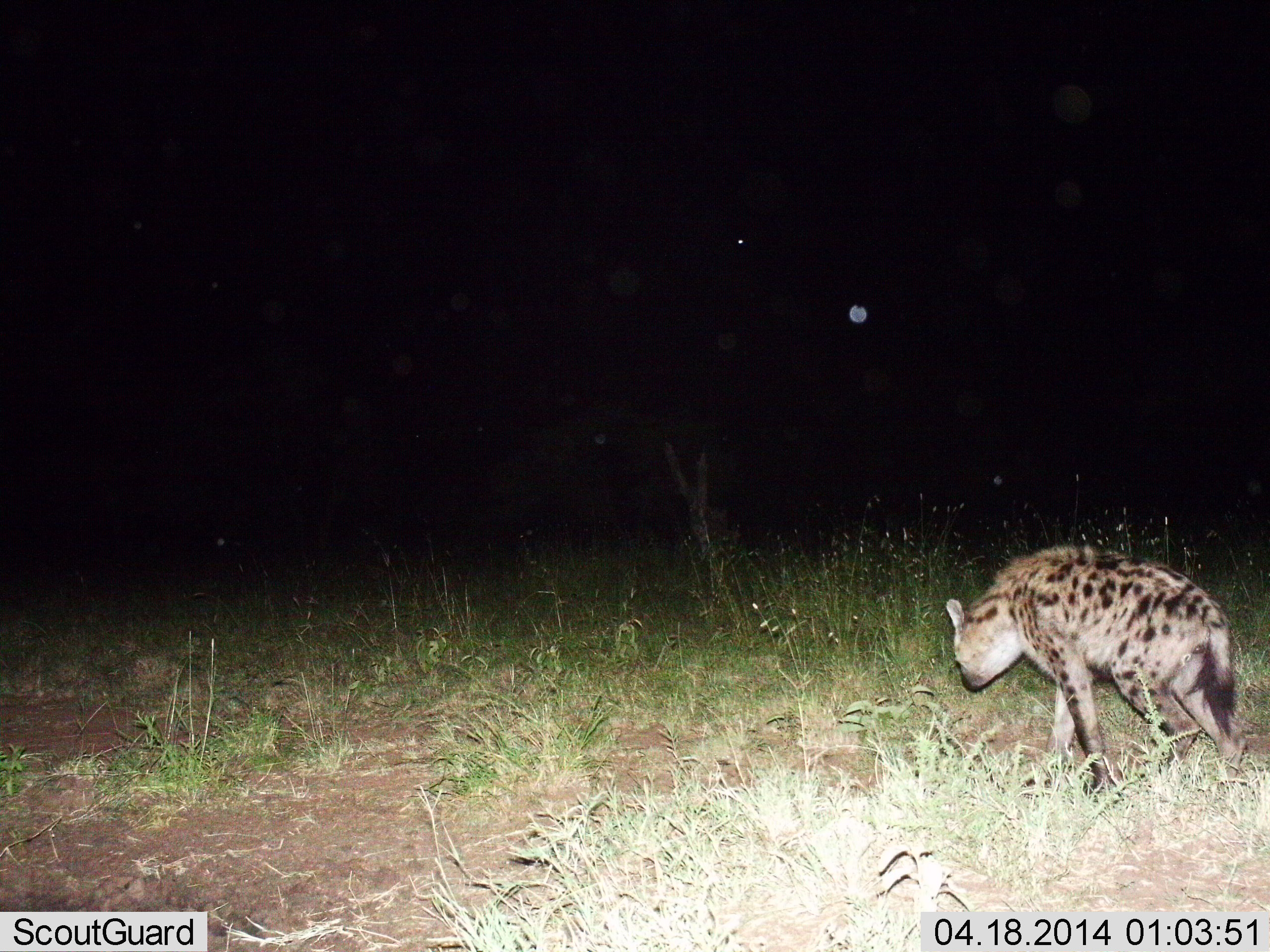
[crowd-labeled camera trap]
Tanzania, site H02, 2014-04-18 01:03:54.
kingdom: Animalia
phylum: Chordata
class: Mammalia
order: Carnivora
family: Hyaenidae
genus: Crocuta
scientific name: Crocuta crocuta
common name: spotted hyena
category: hyenaspotted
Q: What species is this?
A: Hyenaspotted (spotted hyena) (Crocuta crocuta).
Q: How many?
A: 1.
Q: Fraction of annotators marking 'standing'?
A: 10%.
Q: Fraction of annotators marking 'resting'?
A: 0%.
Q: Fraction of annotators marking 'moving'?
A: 90%.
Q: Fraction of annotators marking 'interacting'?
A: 0%.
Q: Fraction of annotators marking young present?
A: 0%.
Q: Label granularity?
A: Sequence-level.